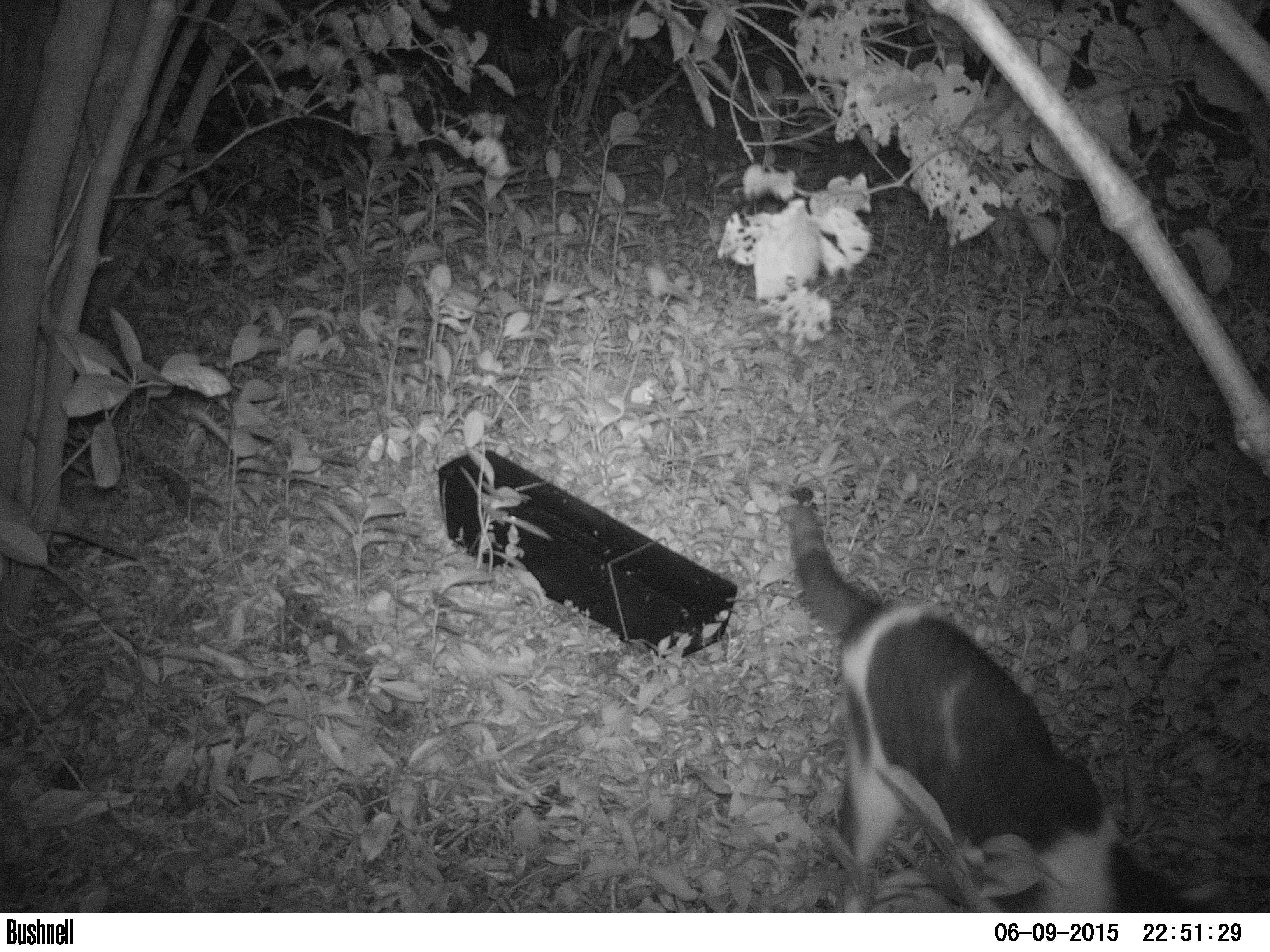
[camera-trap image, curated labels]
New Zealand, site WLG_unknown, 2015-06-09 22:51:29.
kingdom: Animalia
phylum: Chordata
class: Mammalia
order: Carnivora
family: Felidae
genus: Felis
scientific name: Felis catus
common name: domestic cat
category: cat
Cat (domestic cat) (Felis catus).